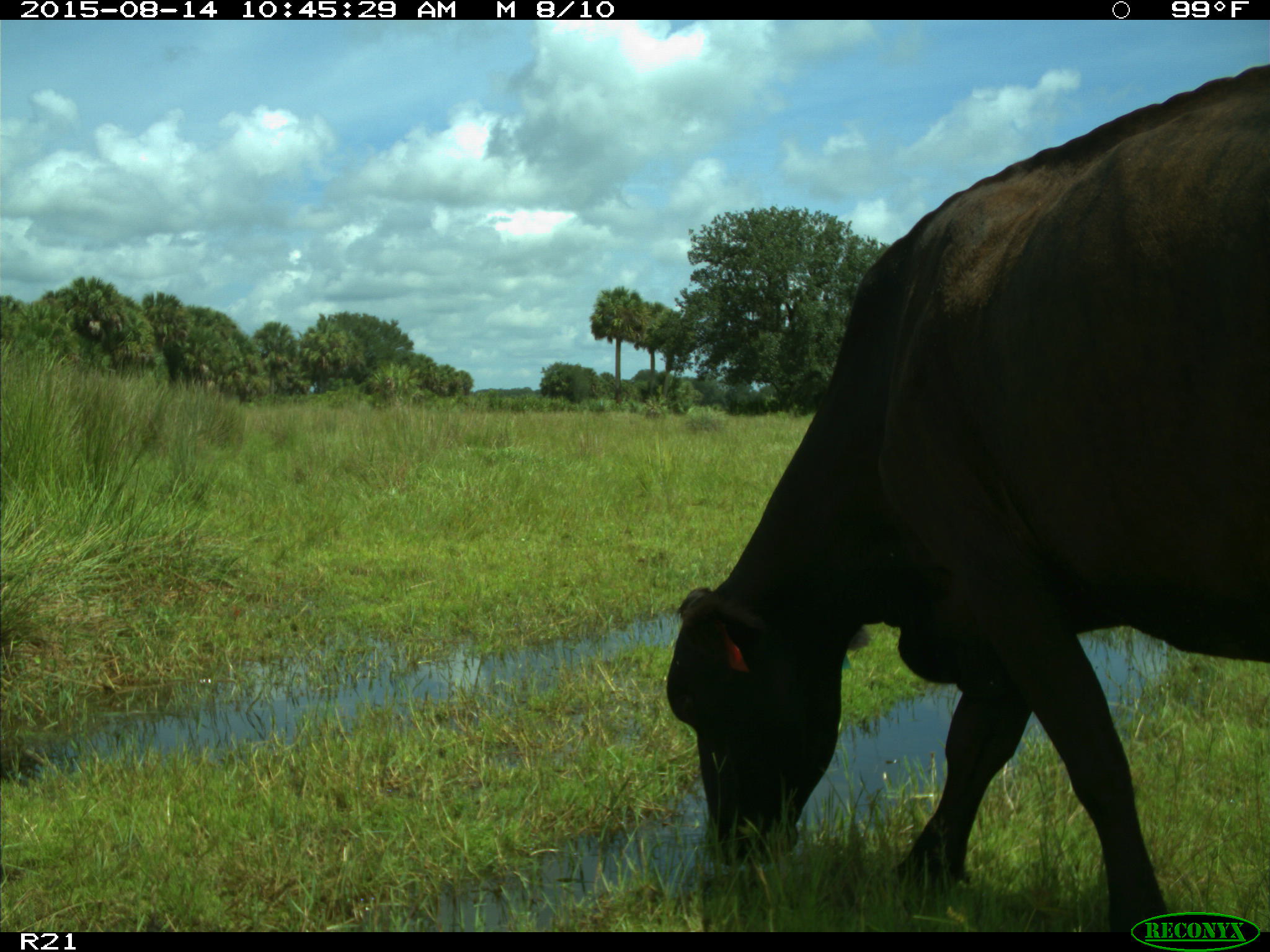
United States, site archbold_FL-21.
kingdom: Animalia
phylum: Chordata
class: Mammalia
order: Artiodactyla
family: Bovidae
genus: Bos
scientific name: Bos taurus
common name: domestic cow